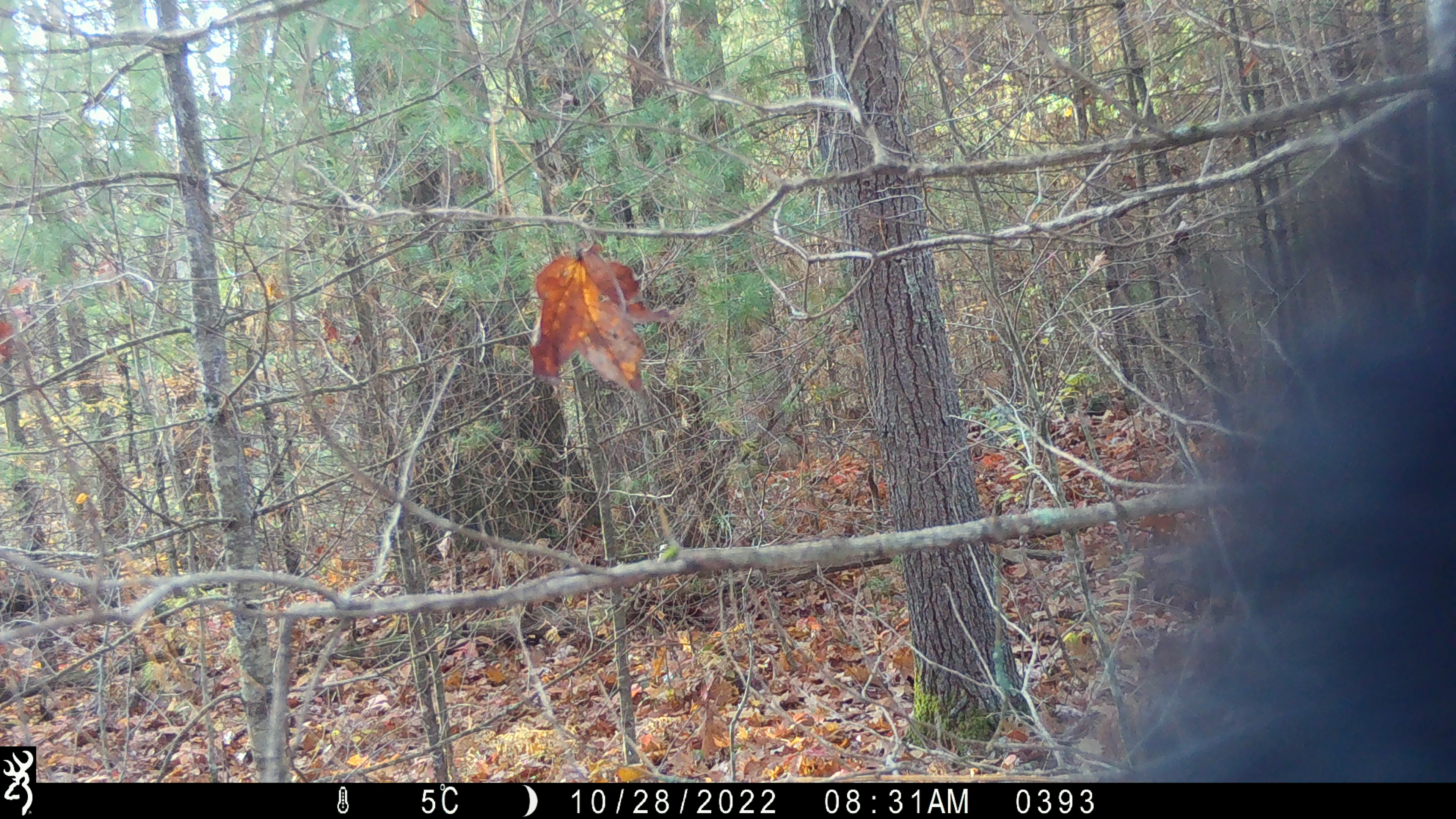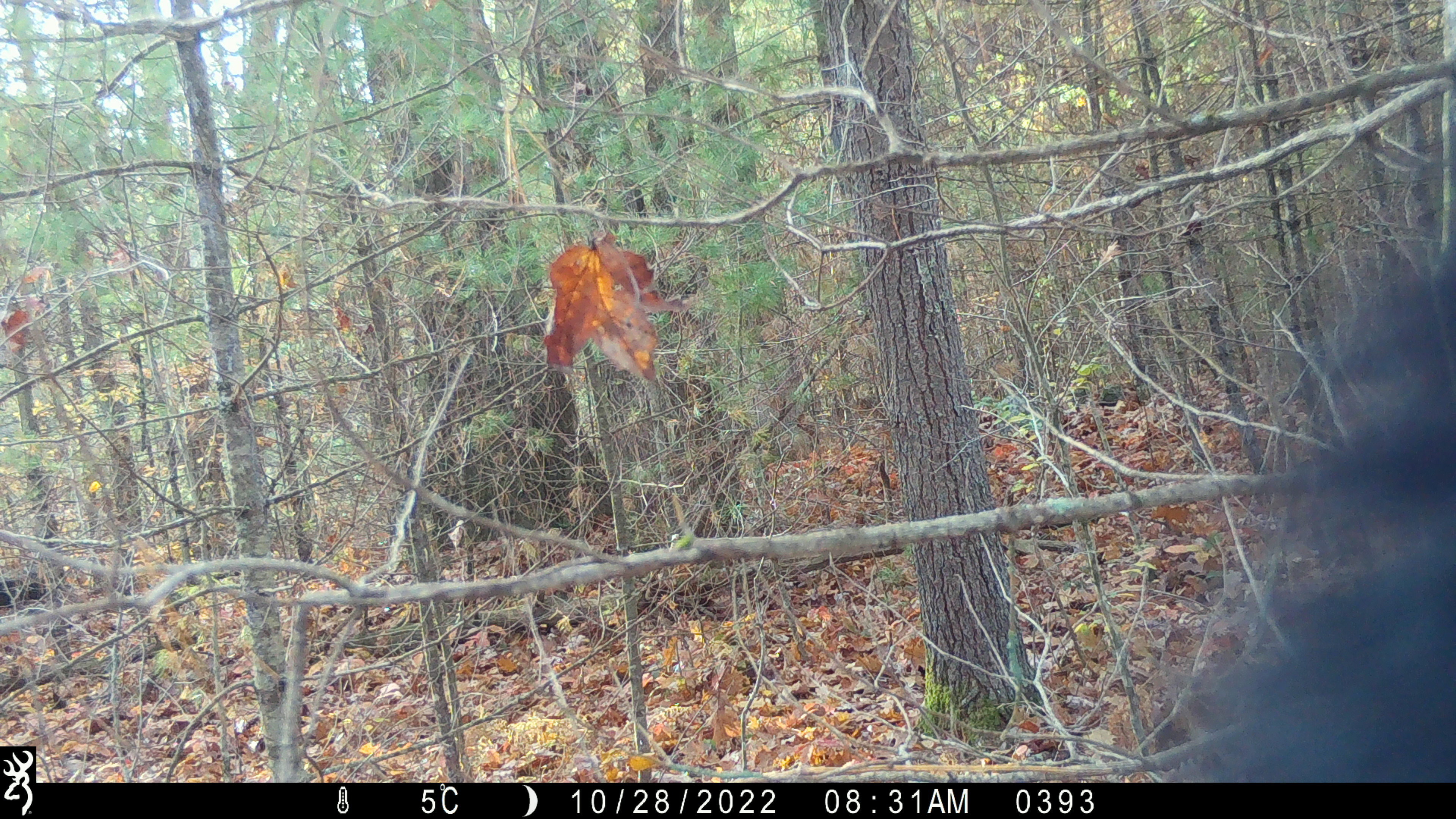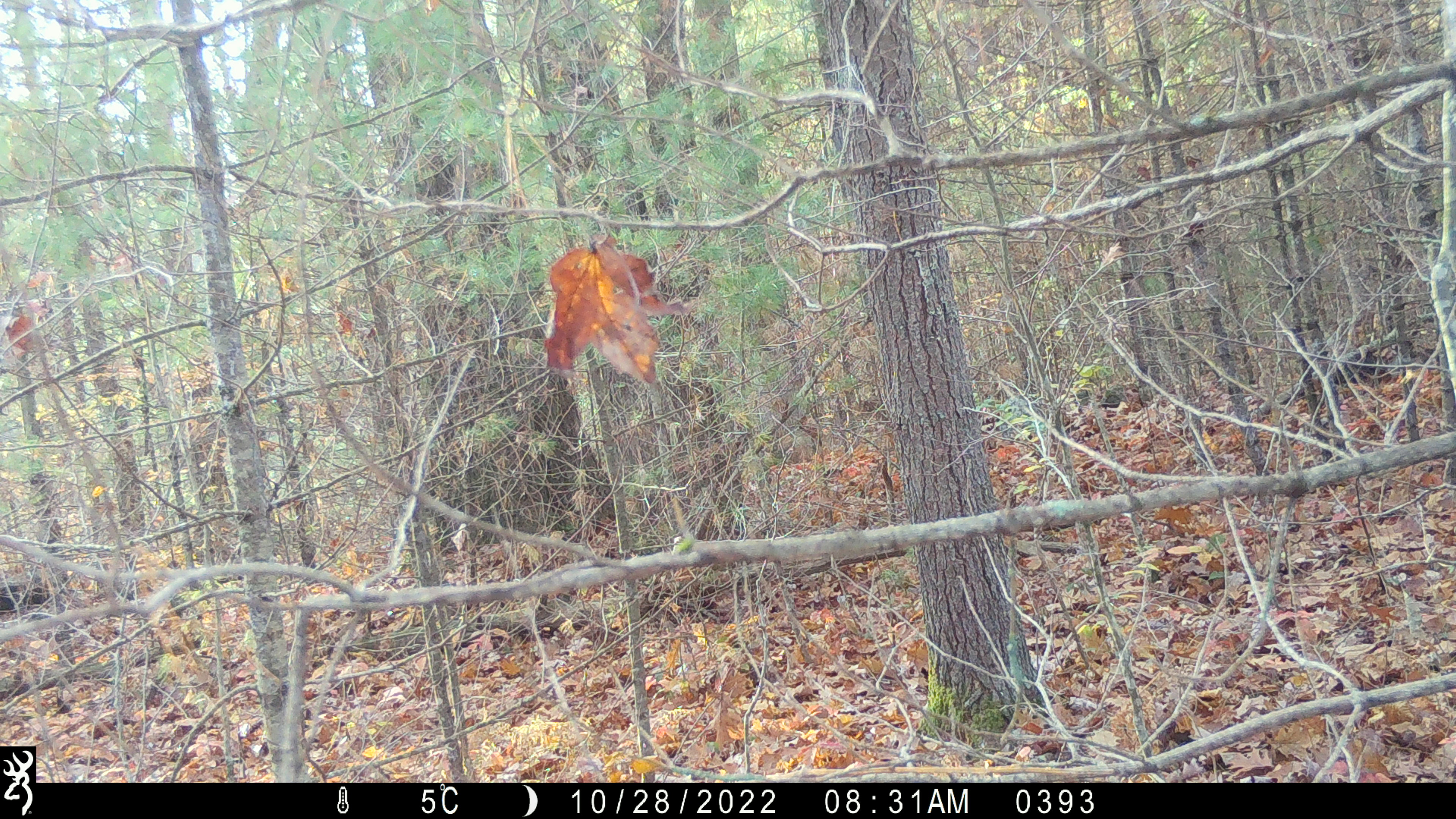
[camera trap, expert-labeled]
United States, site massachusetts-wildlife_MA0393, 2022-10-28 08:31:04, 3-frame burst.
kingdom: Animalia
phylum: Chordata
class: Mammalia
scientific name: Mammalia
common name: mammal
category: mammal sp.